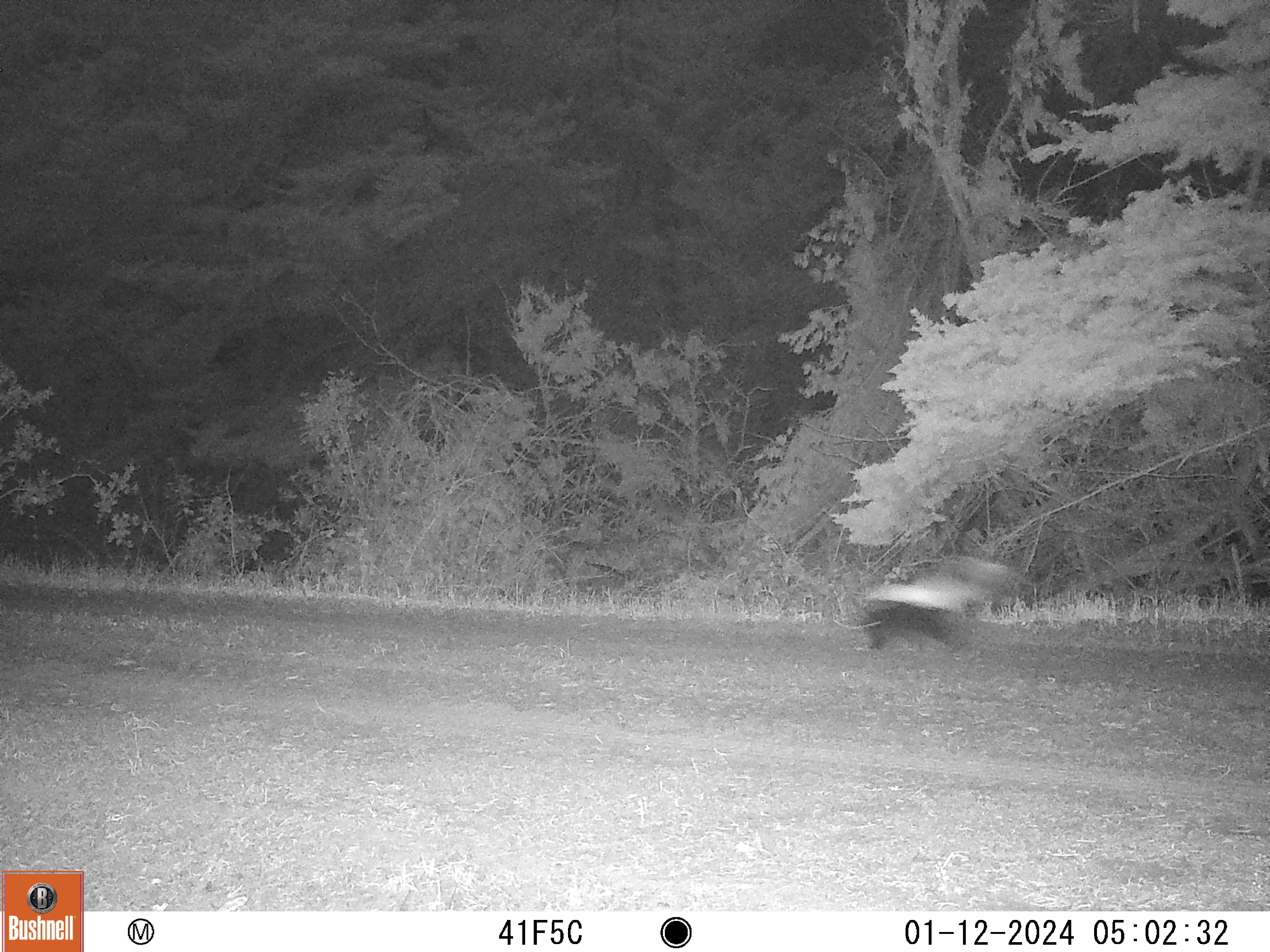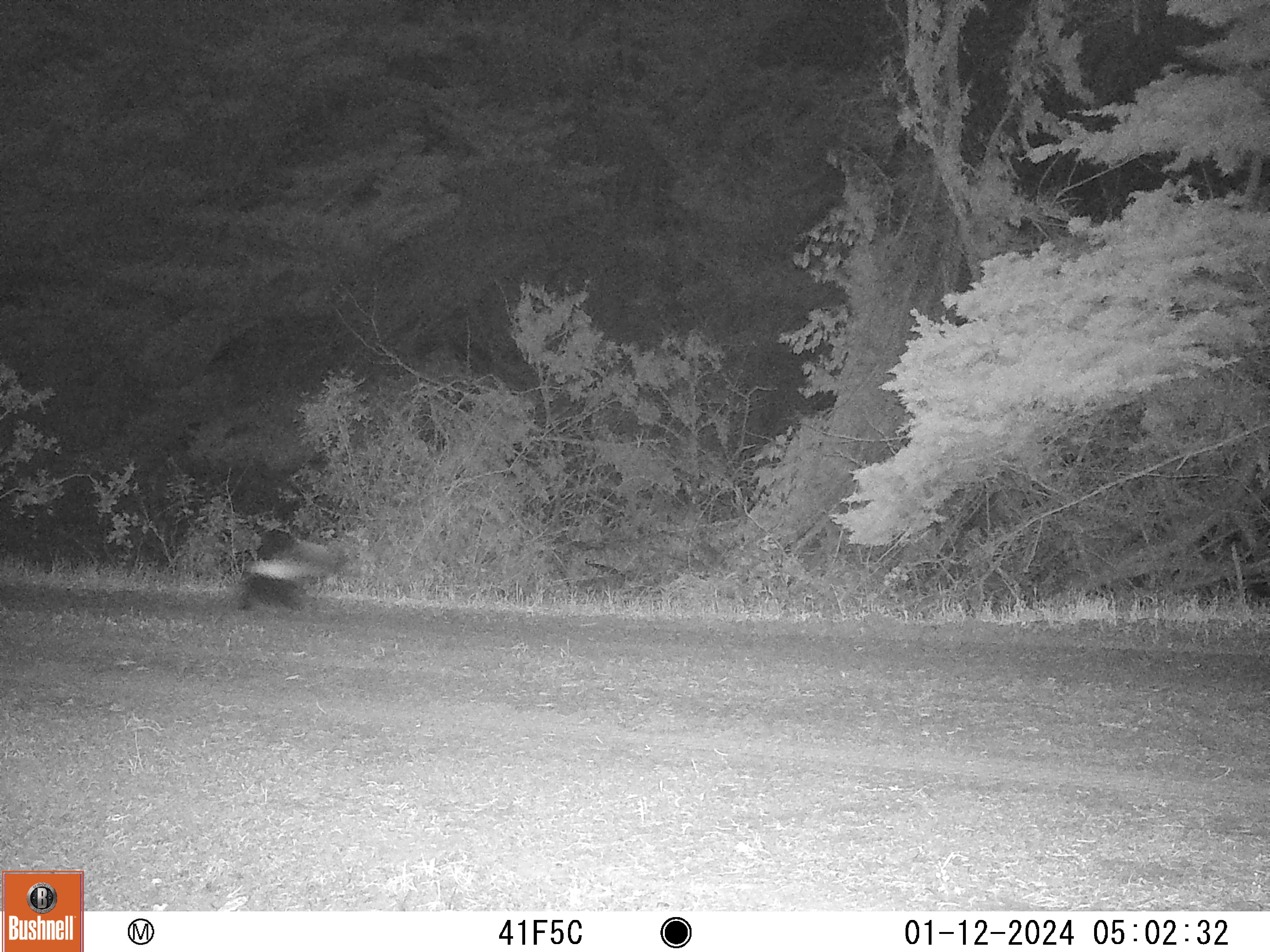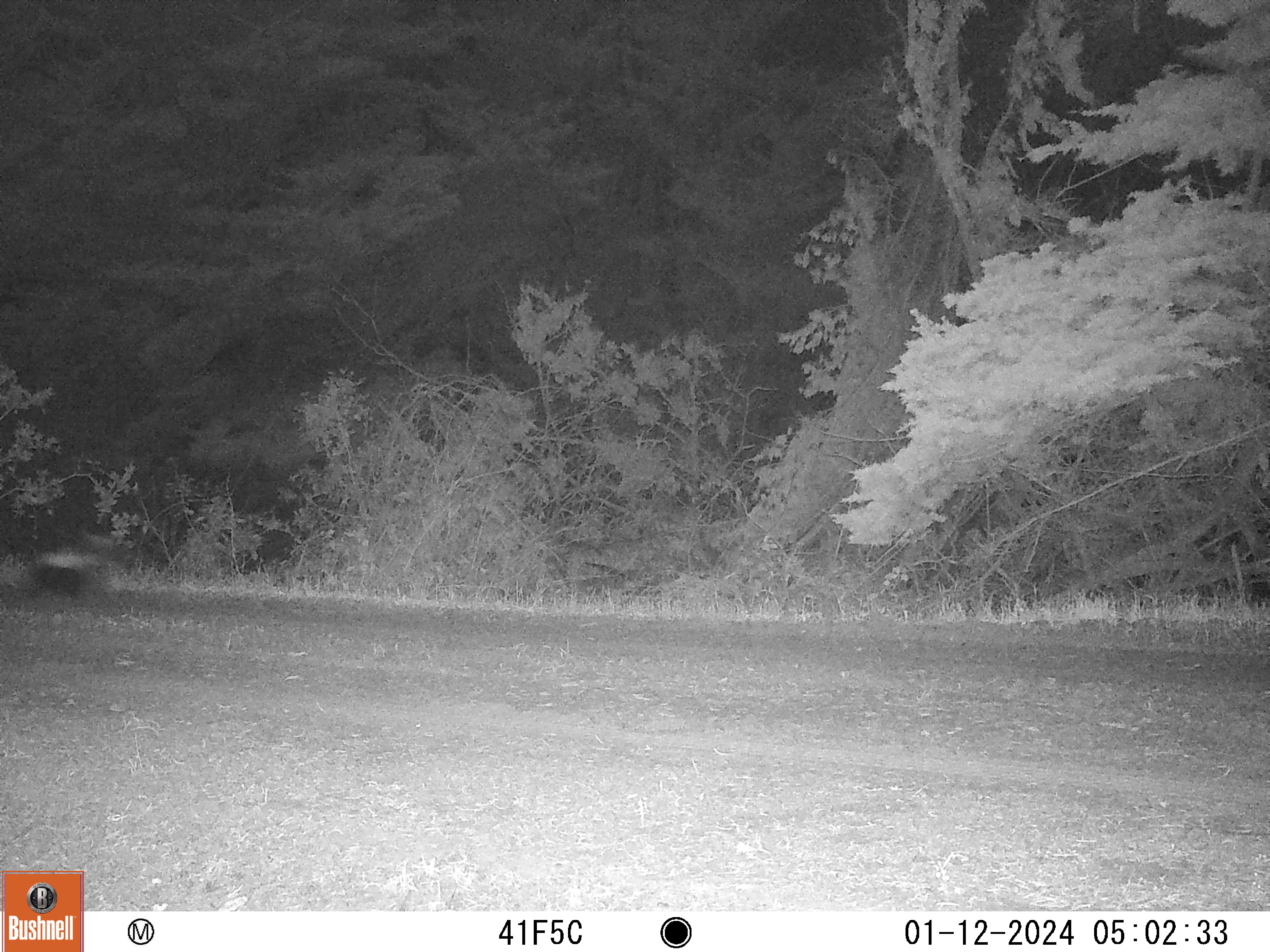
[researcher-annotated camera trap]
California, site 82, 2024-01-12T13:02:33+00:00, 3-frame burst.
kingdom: Animalia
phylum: Chordata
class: Mammalia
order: Carnivora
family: Mephitidae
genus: Mephitis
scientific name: Mephitis mephitis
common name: striped skunk